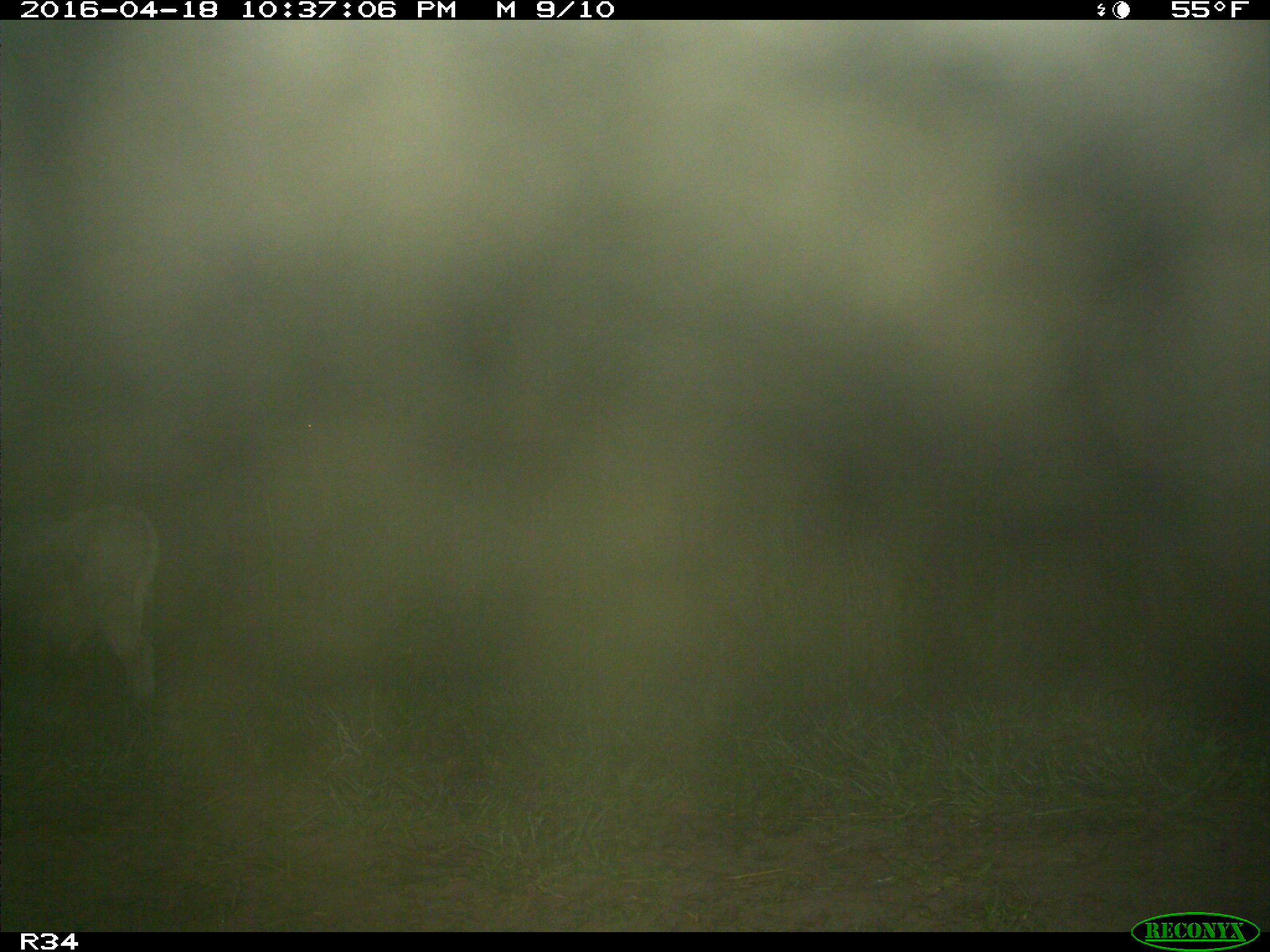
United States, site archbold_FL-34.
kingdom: Animalia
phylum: Chordata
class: Mammalia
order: Artiodactyla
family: Bovidae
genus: Bos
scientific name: Bos taurus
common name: domestic cow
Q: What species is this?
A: Bos taurus (domestic cow).